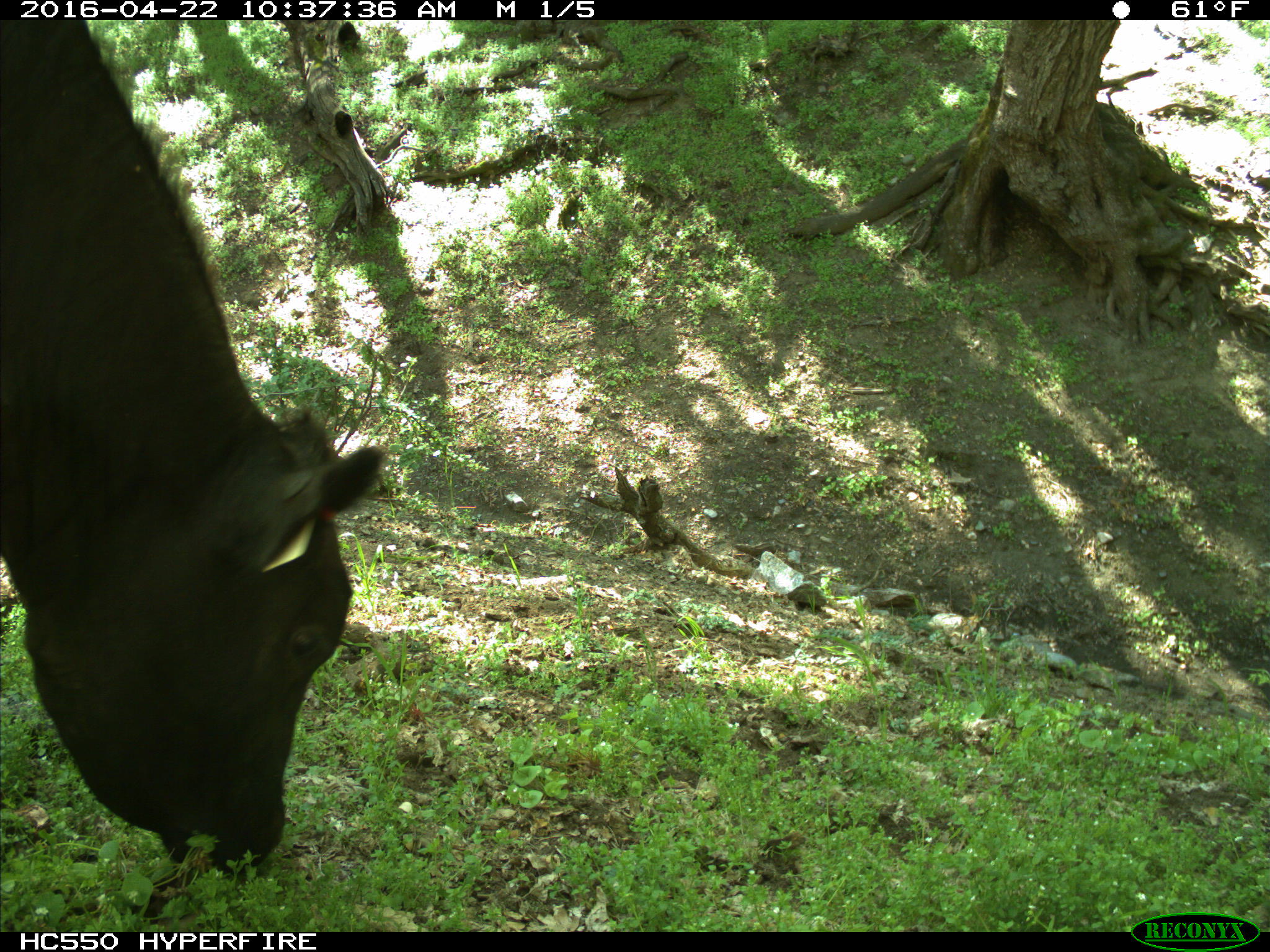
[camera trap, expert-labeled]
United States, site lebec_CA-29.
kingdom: Animalia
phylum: Chordata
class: Mammalia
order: Artiodactyla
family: Bovidae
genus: Bos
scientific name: Bos taurus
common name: domestic cow